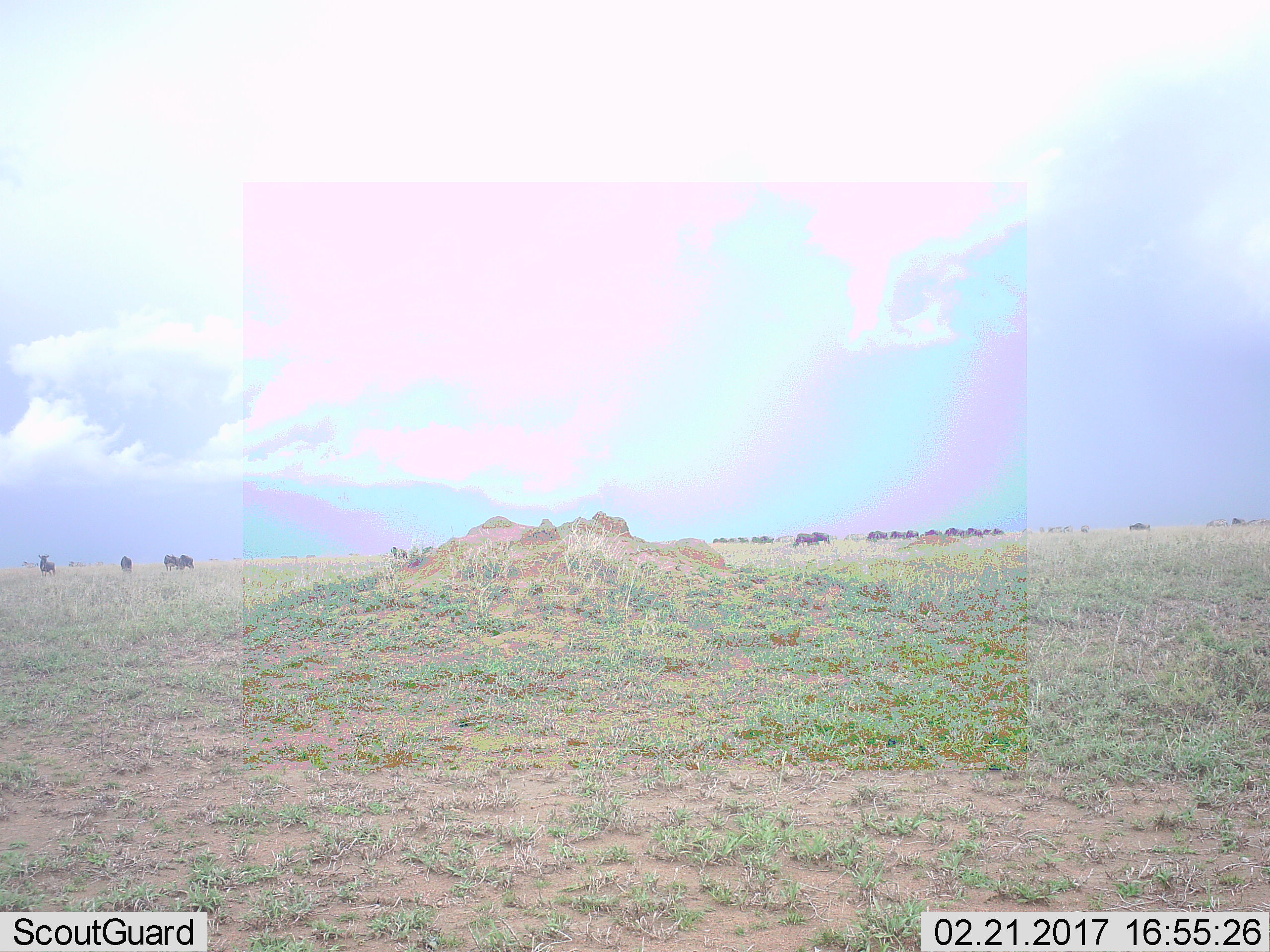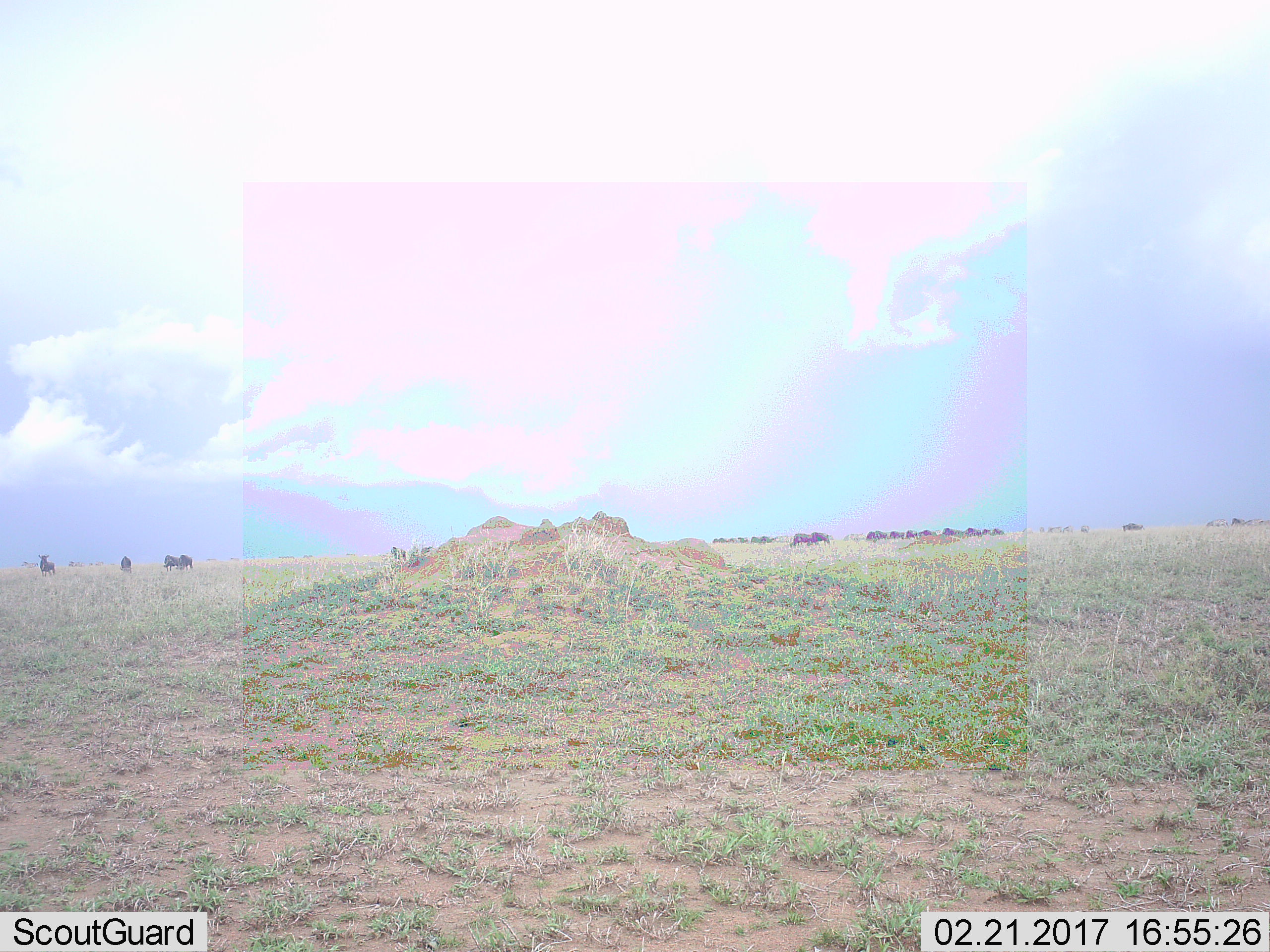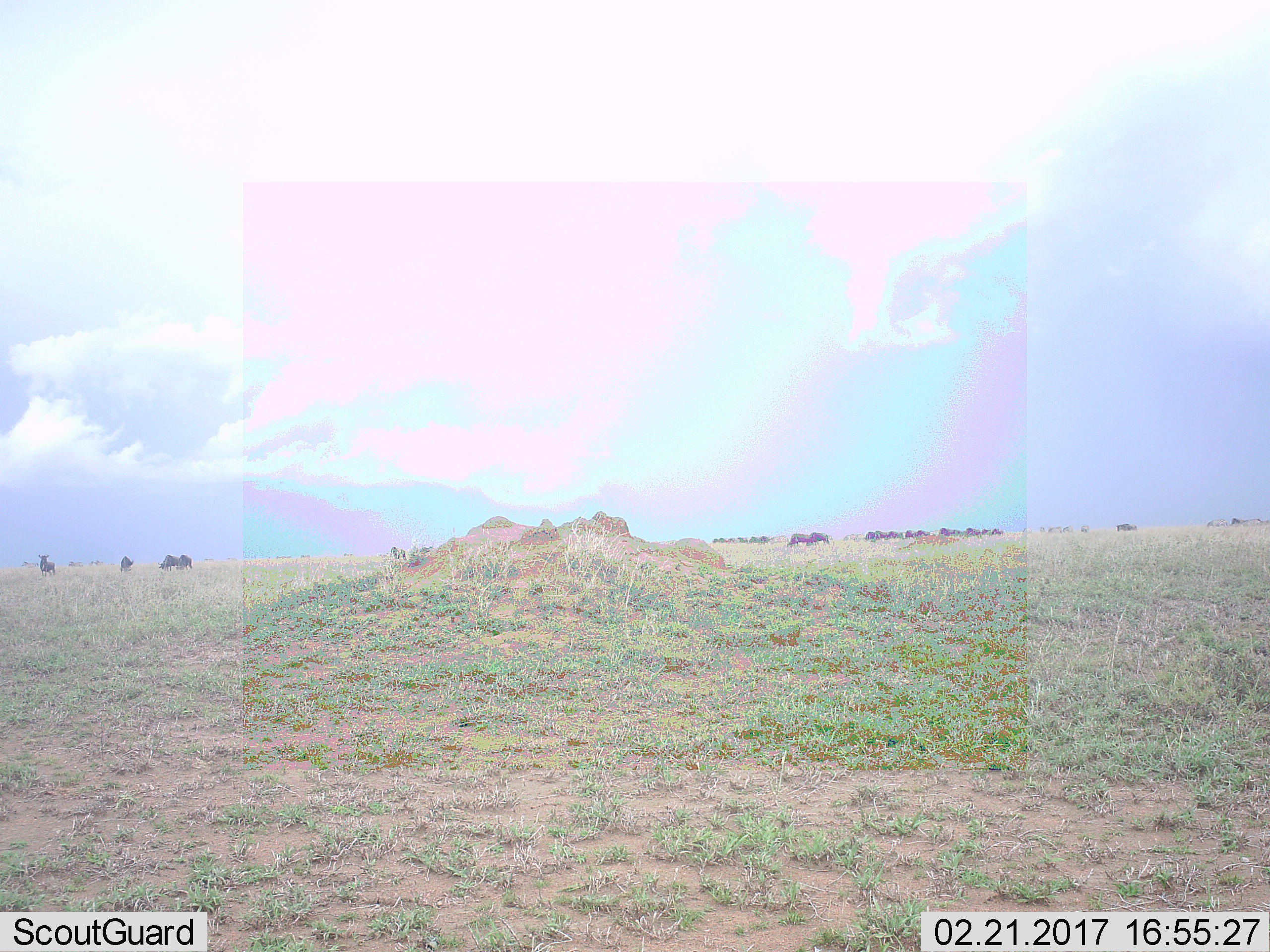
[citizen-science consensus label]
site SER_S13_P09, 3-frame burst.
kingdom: Animalia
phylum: Chordata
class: Mammalia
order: Artiodactyla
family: Bovidae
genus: Connochaetes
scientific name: Connochaetes taurinus taurinus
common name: blue wildebeest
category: wildebeestblue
Wildebeestblue (blue wildebeest) (Connochaetes taurinus taurinus), count 11-50. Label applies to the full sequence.